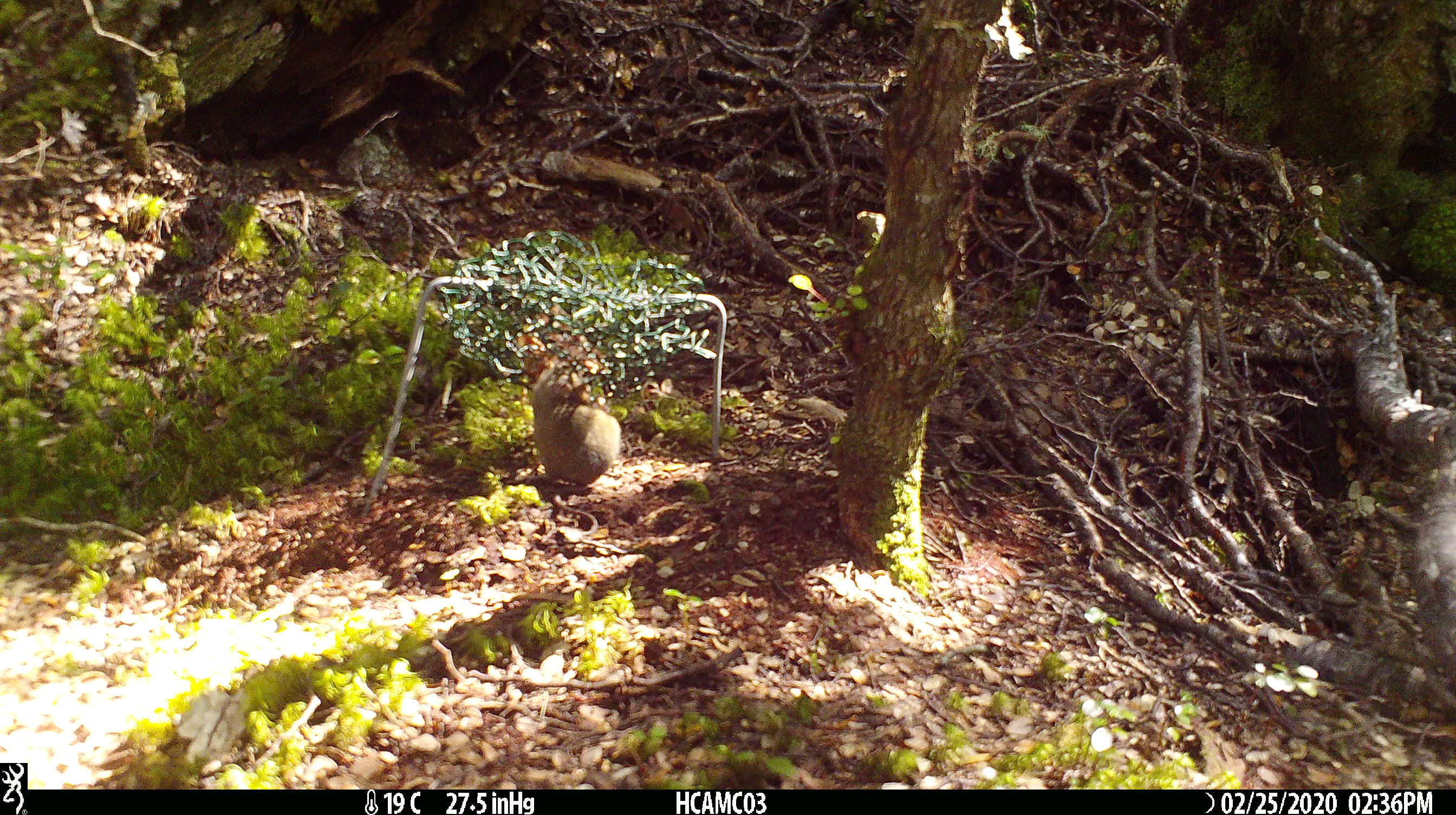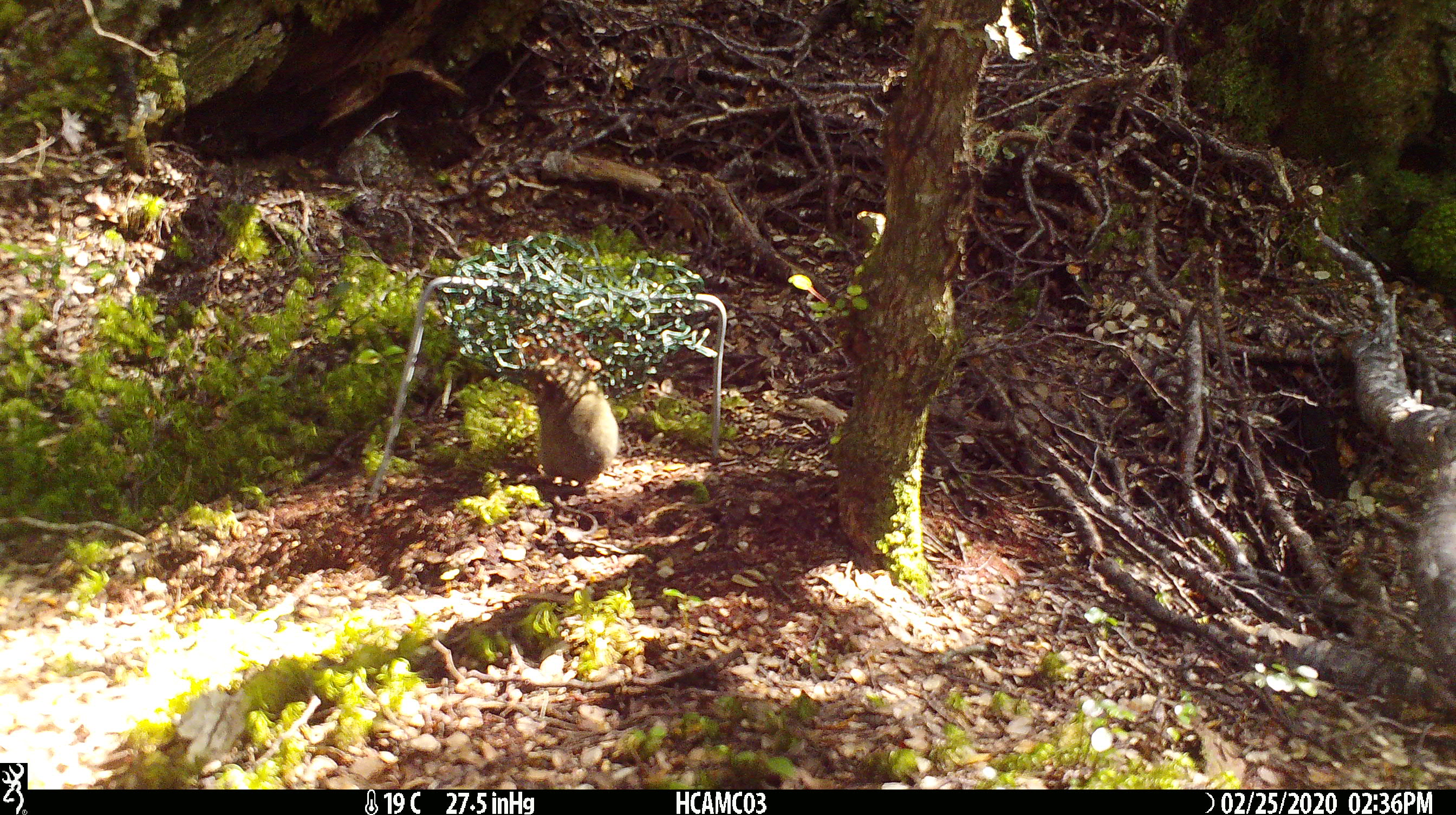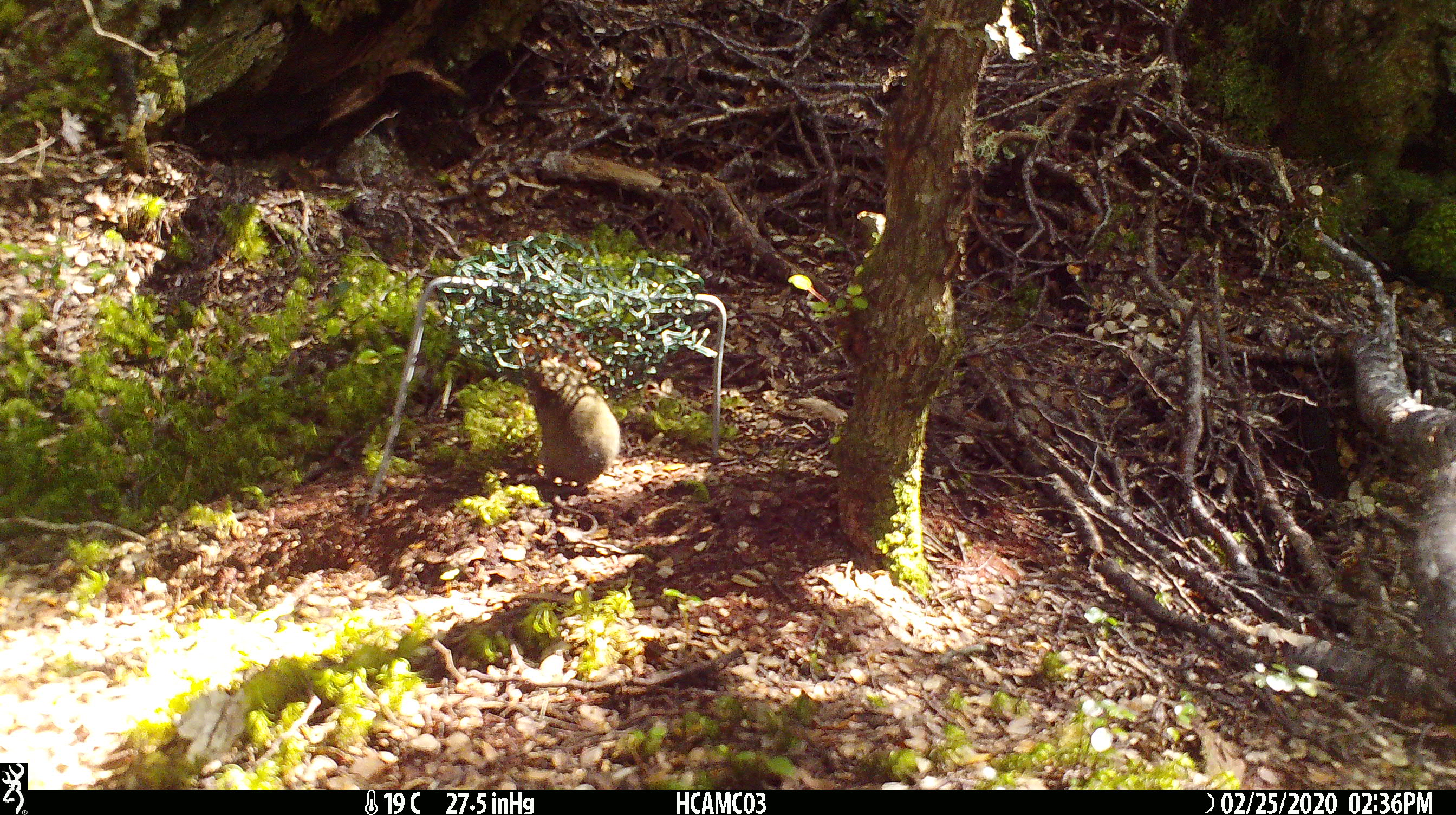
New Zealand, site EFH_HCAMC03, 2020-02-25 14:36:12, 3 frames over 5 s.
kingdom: Animalia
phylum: Chordata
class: Mammalia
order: Rodentia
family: Muridae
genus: Mus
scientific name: Mus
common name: mouse